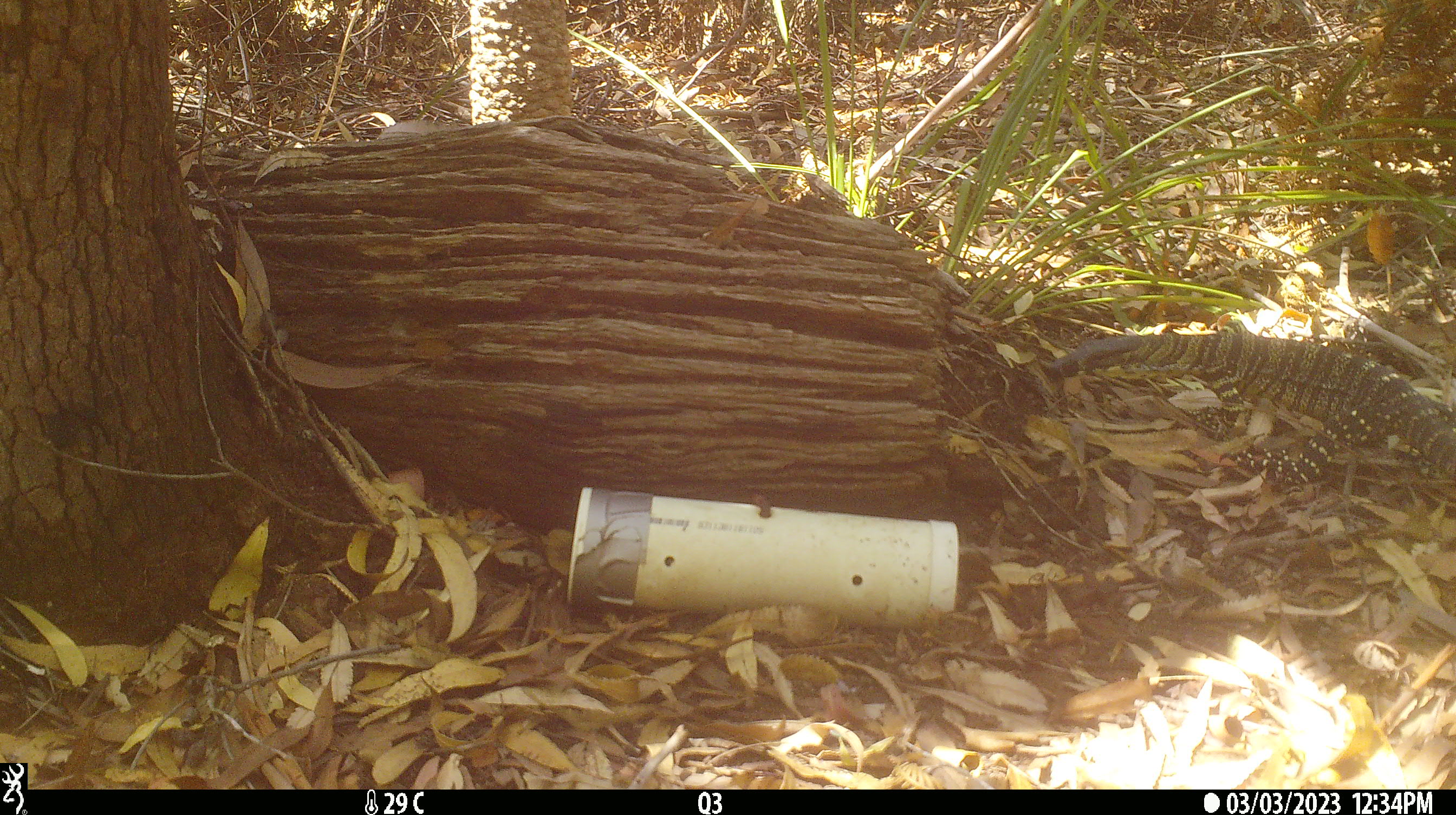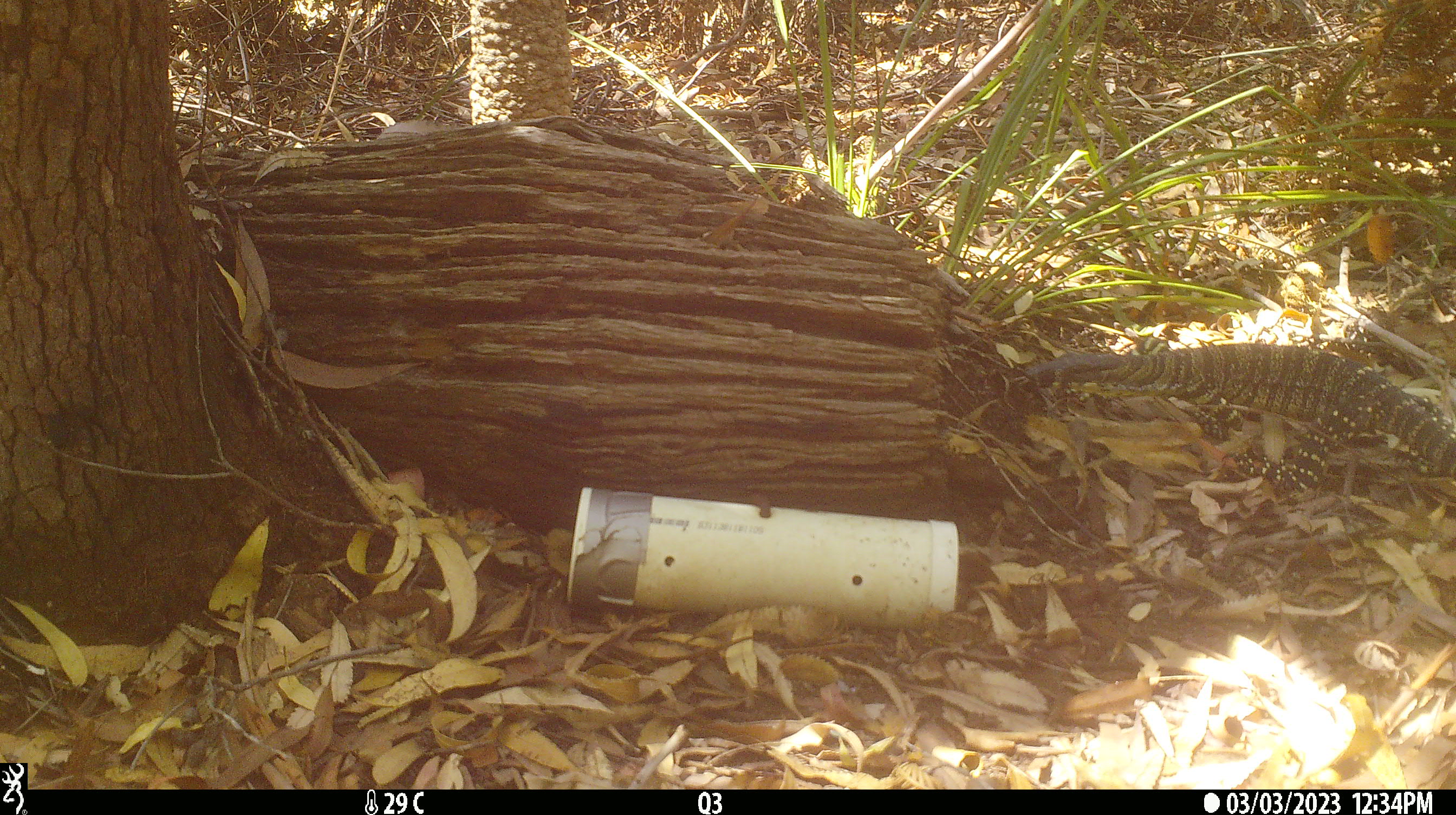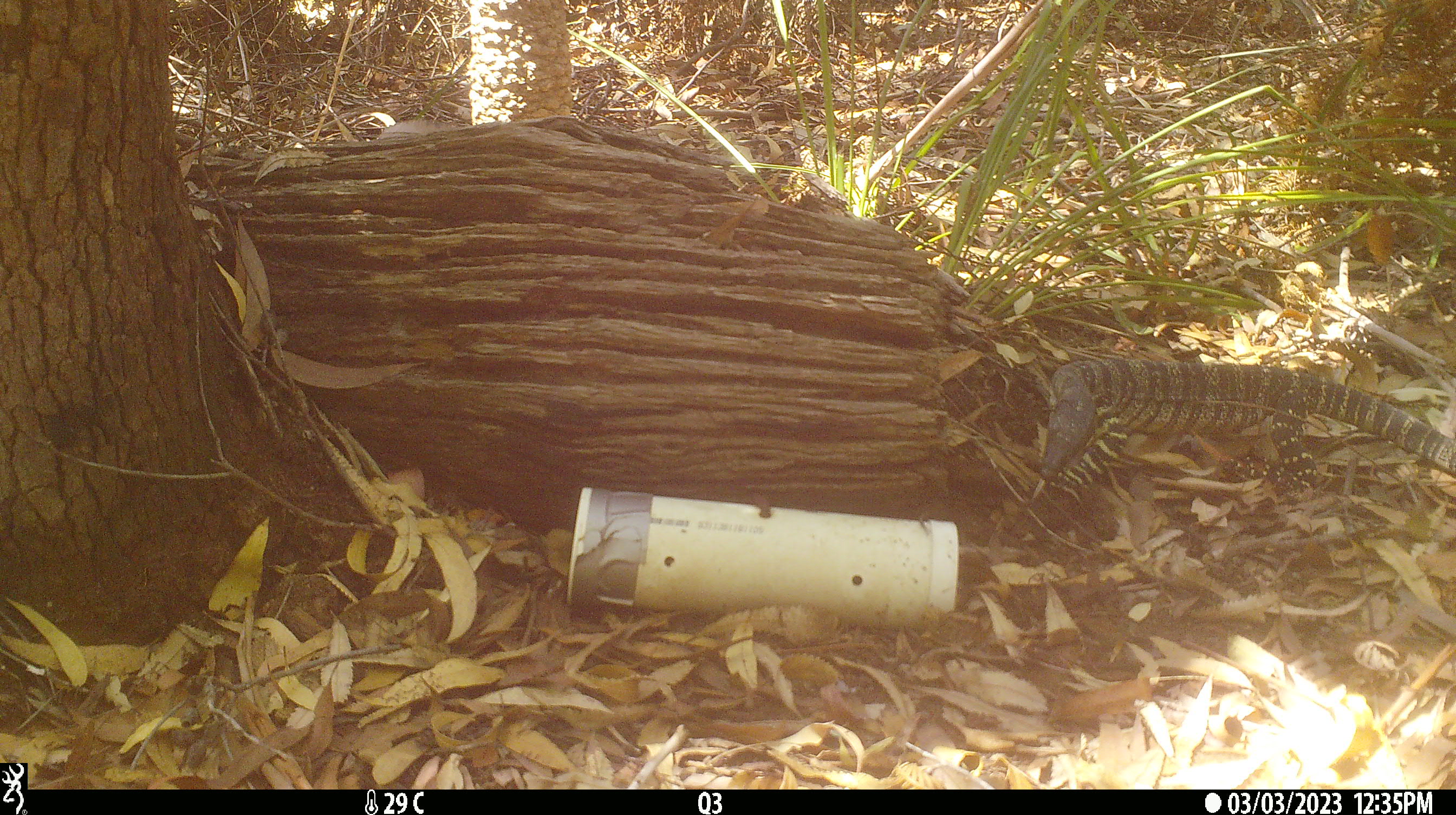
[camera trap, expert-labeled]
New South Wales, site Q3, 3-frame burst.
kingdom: Animalia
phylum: Chordata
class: Reptilia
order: Squamata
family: Varanidae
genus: Varanus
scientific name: Varanus varius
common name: lace monitor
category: goanna